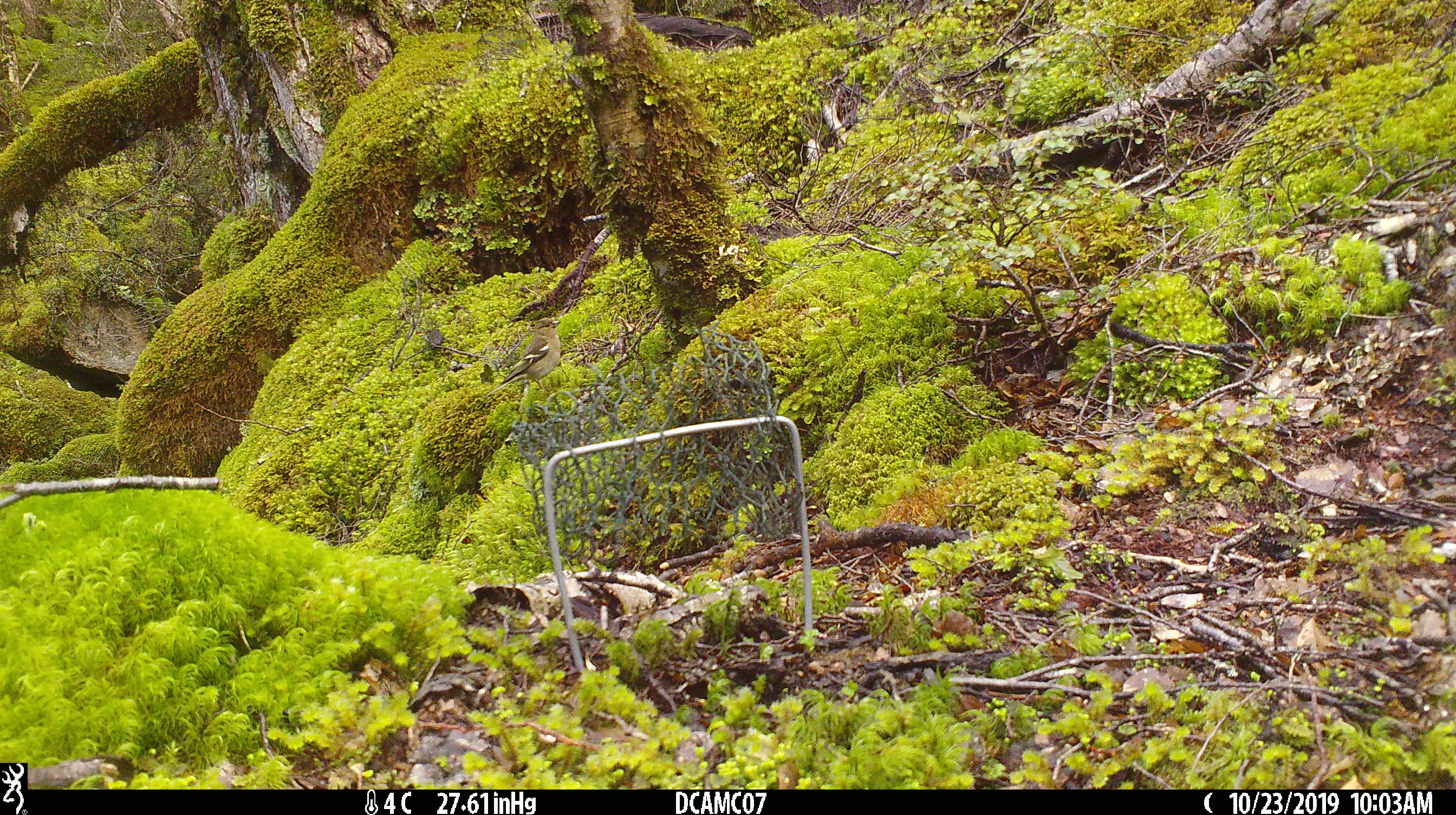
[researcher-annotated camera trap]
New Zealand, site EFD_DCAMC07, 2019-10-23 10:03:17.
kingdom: Animalia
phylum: Chordata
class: Aves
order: Passeriformes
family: Fringillidae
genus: Chloris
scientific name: Chloris chloris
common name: greenfinch